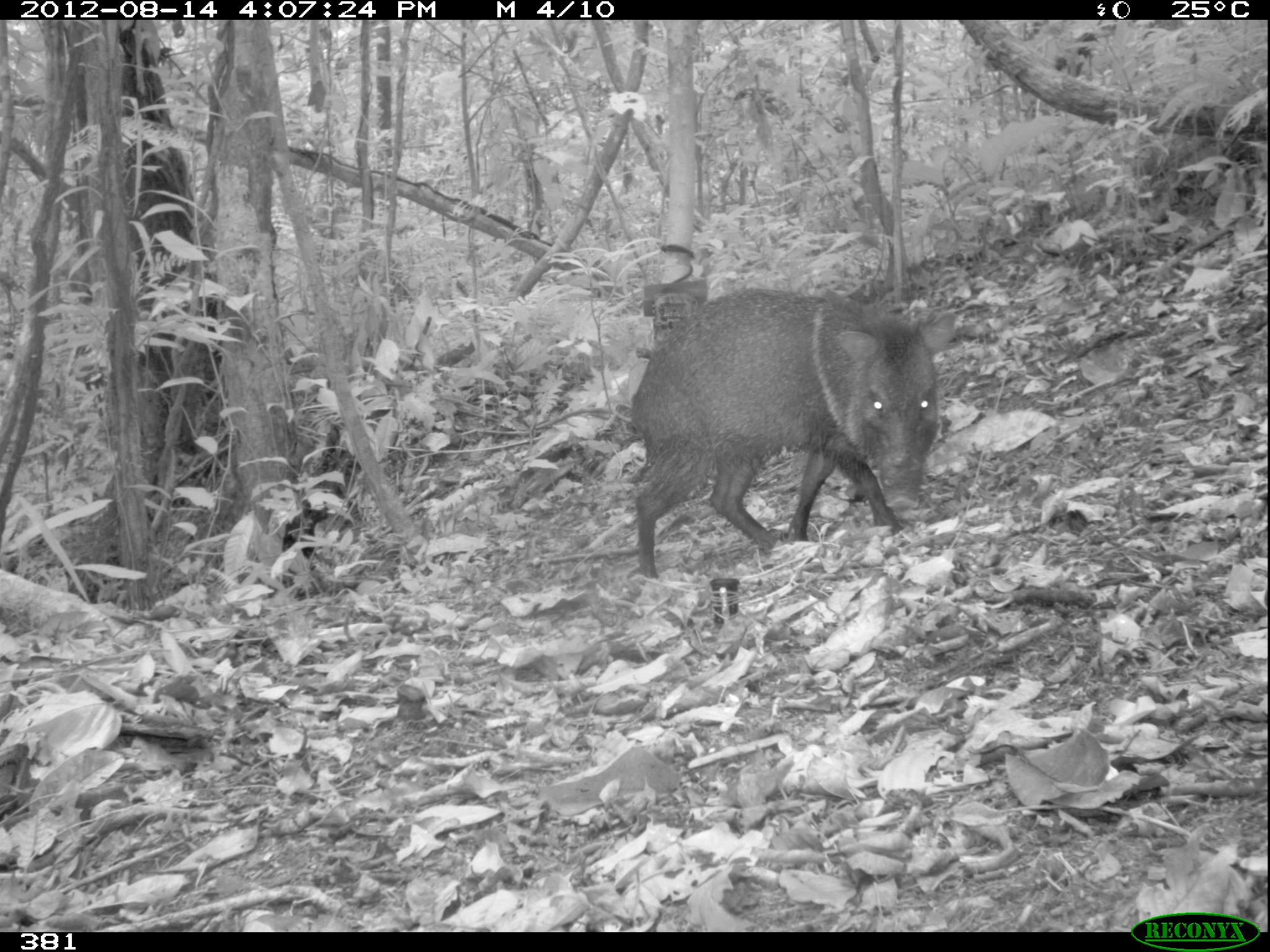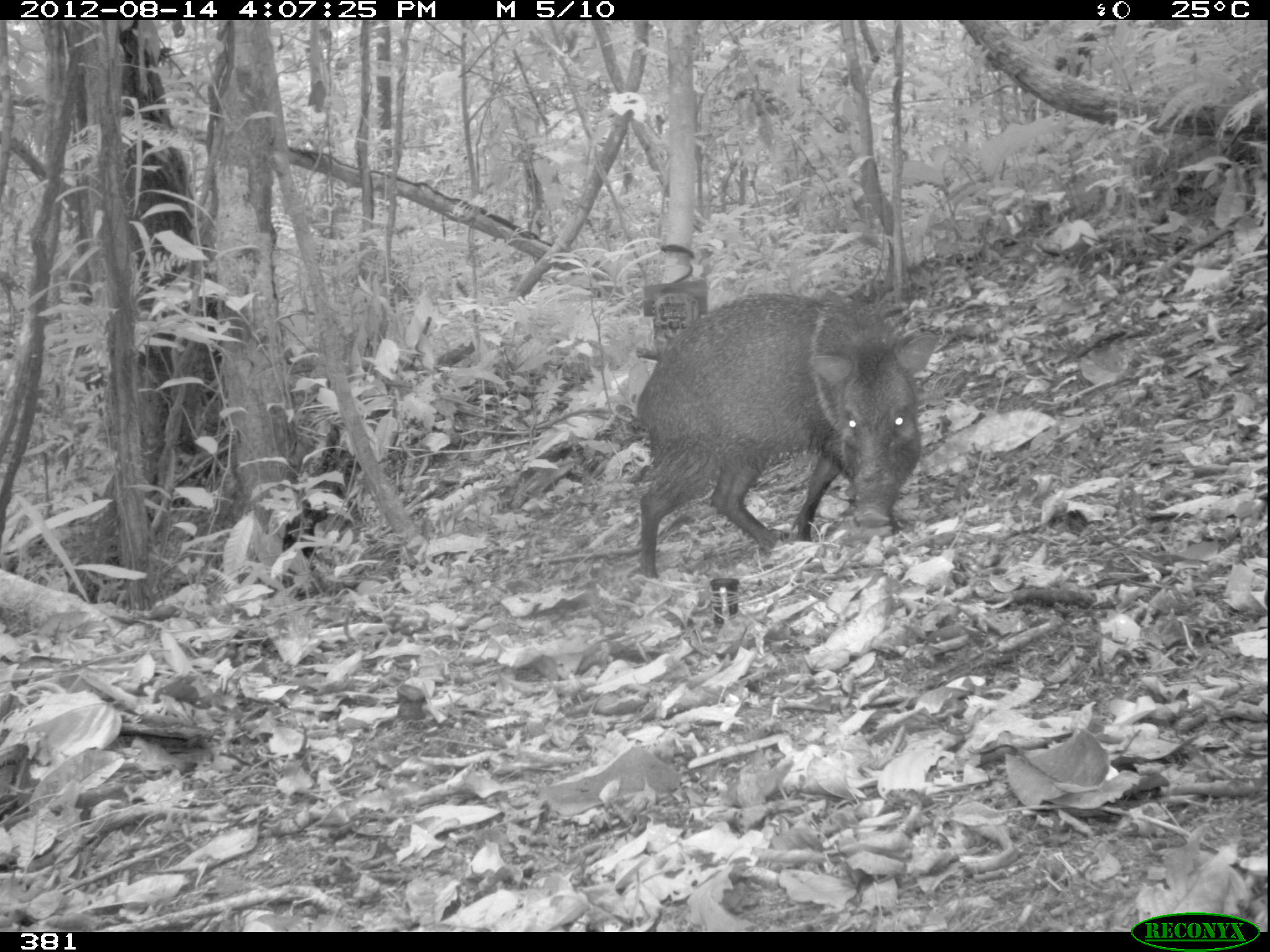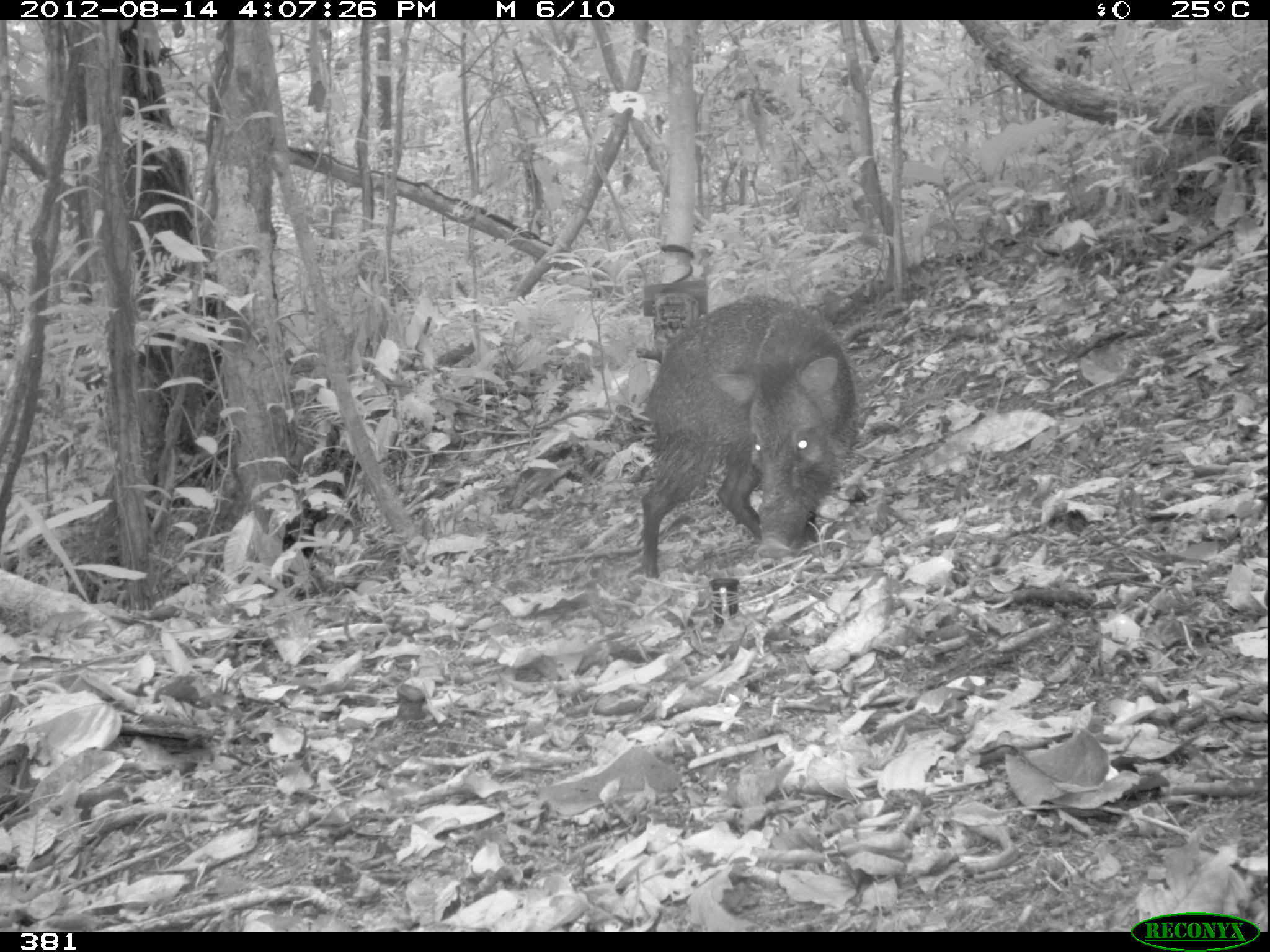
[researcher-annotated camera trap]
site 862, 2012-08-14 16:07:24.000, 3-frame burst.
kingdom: Animalia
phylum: Chordata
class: Mammalia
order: Artiodactyla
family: Tayassuidae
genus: Pecari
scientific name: Pecari tajacu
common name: collared peccary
Pecari tajacu (collared peccary).